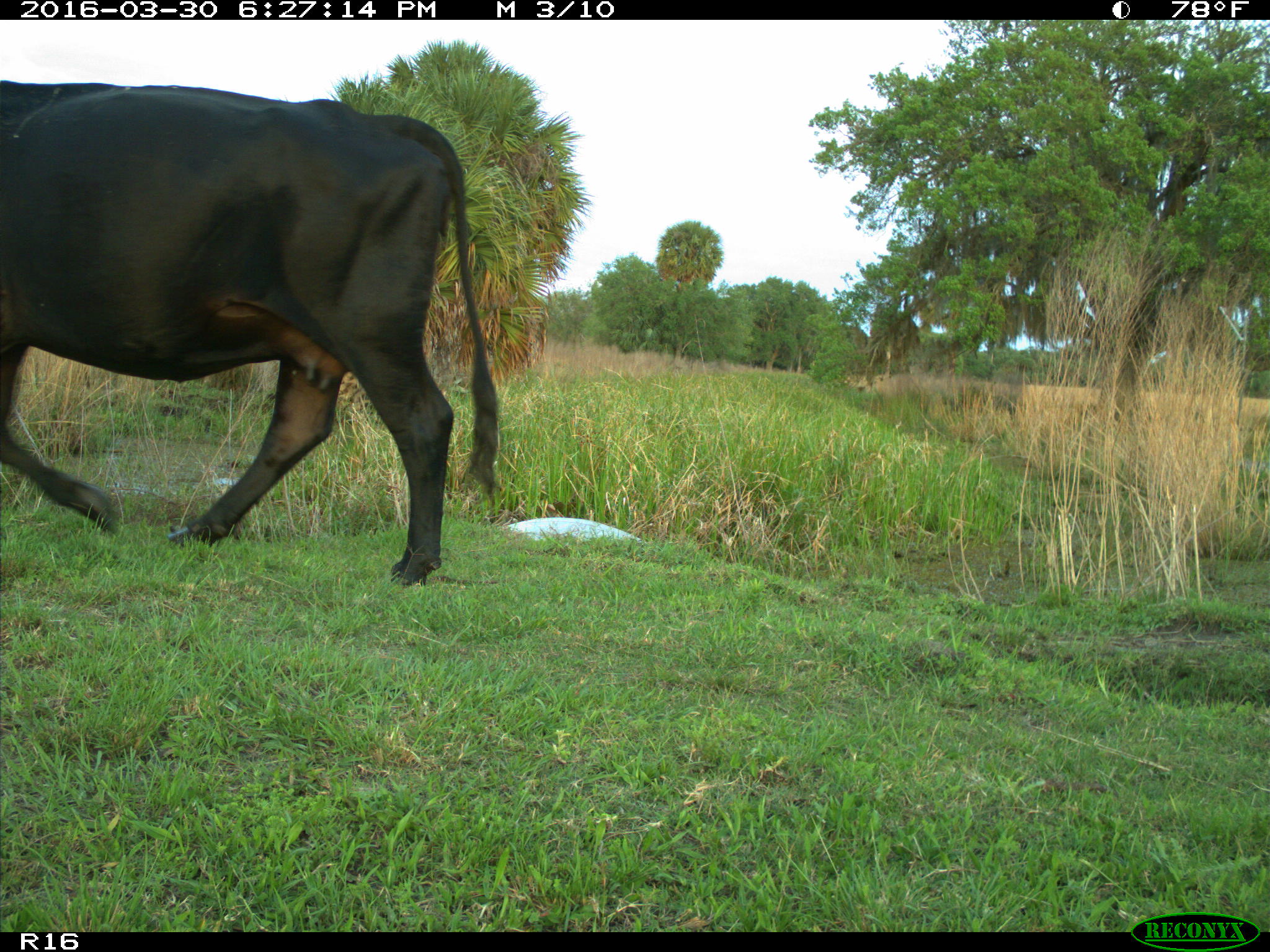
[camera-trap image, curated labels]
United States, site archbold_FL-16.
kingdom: Animalia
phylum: Chordata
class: Mammalia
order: Artiodactyla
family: Bovidae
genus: Bos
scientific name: Bos taurus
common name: domestic cow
Bos taurus (domestic cow).